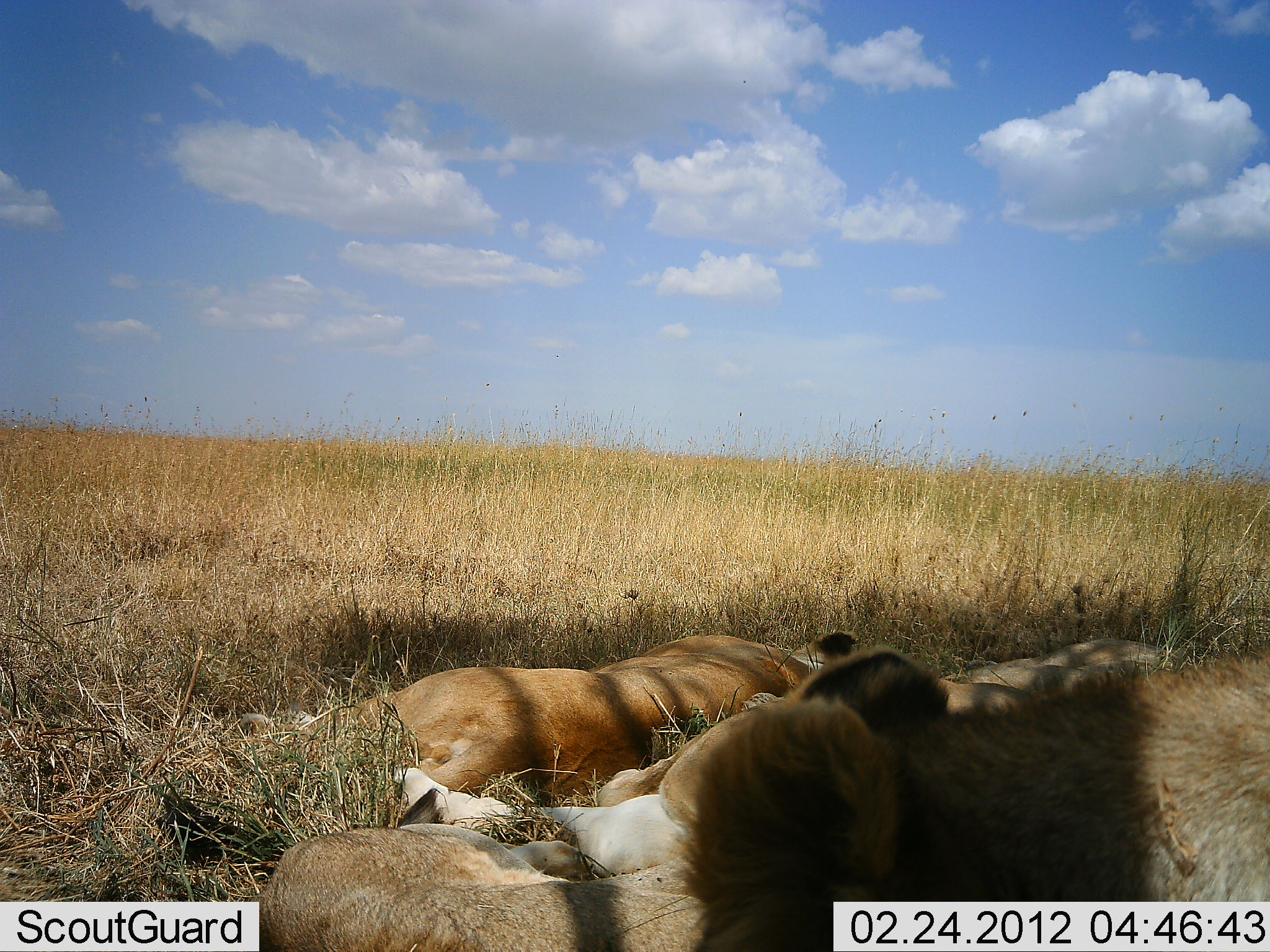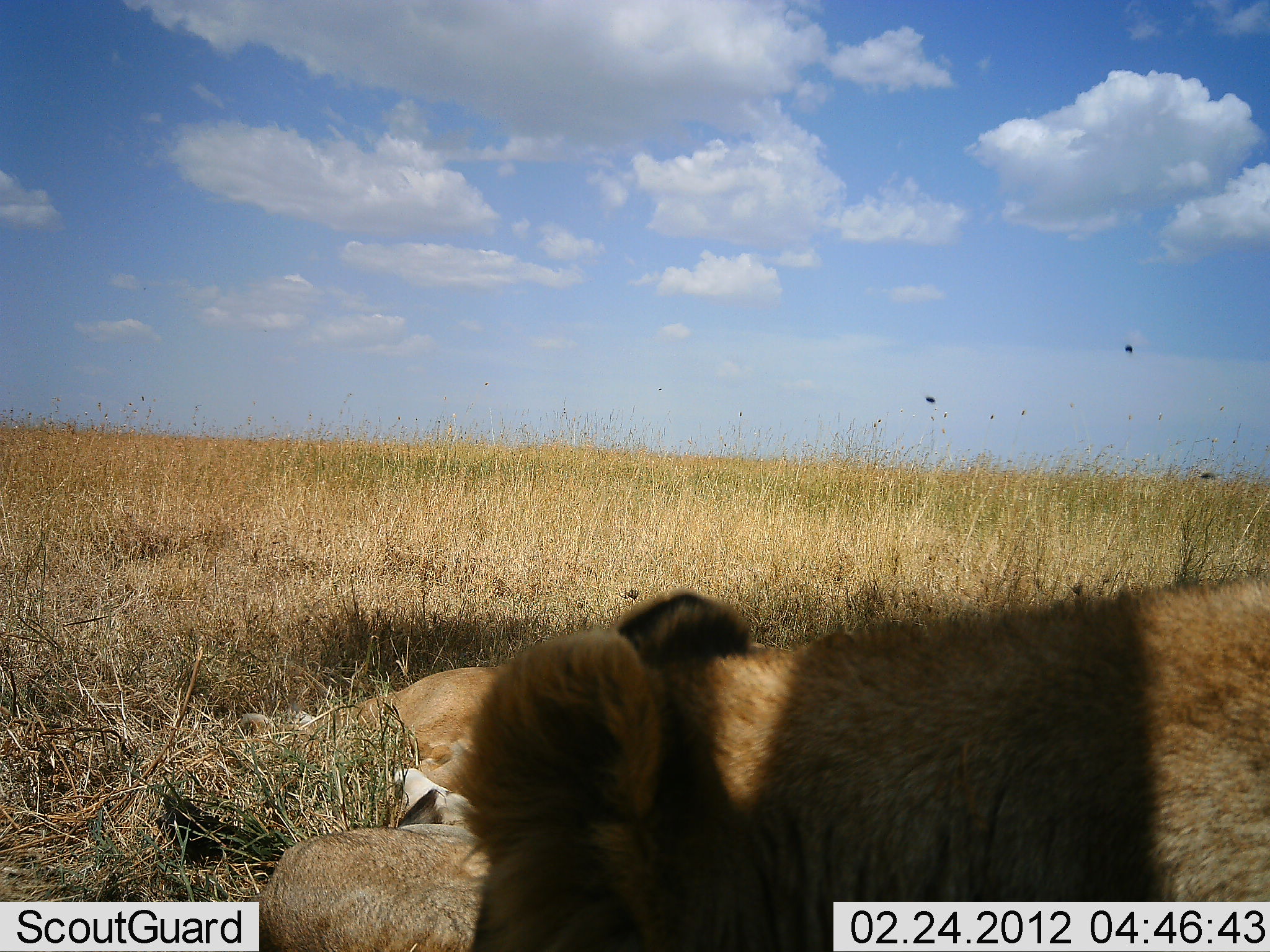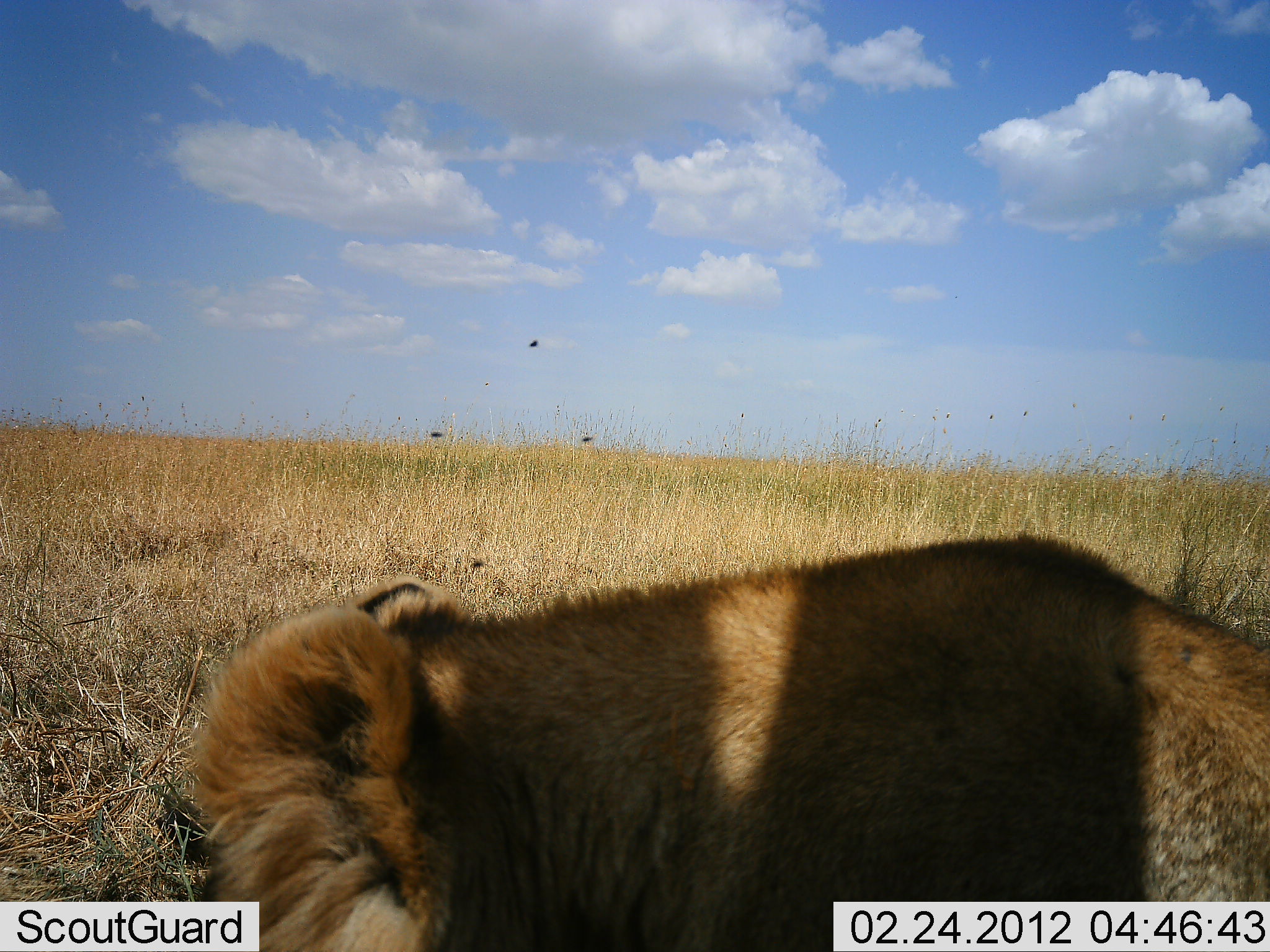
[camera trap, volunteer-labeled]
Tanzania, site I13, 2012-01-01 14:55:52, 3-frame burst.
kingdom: Animalia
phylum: Chordata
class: Mammalia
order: Carnivora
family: Felidae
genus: Panthera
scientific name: Panthera leo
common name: lion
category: lionfemale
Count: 4.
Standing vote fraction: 5%.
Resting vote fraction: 100%.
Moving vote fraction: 25%.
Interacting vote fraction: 0%.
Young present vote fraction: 15%.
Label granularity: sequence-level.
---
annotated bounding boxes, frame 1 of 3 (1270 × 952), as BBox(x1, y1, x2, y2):
animal: BBox(666, 648, 1270, 952); BBox(241, 626, 867, 823); BBox(259, 796, 718, 952); BBox(379, 722, 682, 883); BBox(932, 635, 1172, 715)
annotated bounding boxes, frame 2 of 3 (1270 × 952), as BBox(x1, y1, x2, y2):
animal: BBox(448, 552, 1270, 952); BBox(234, 659, 499, 802); BBox(257, 817, 489, 952)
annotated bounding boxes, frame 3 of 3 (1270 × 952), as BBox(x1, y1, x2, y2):
animal: BBox(184, 530, 1270, 952)